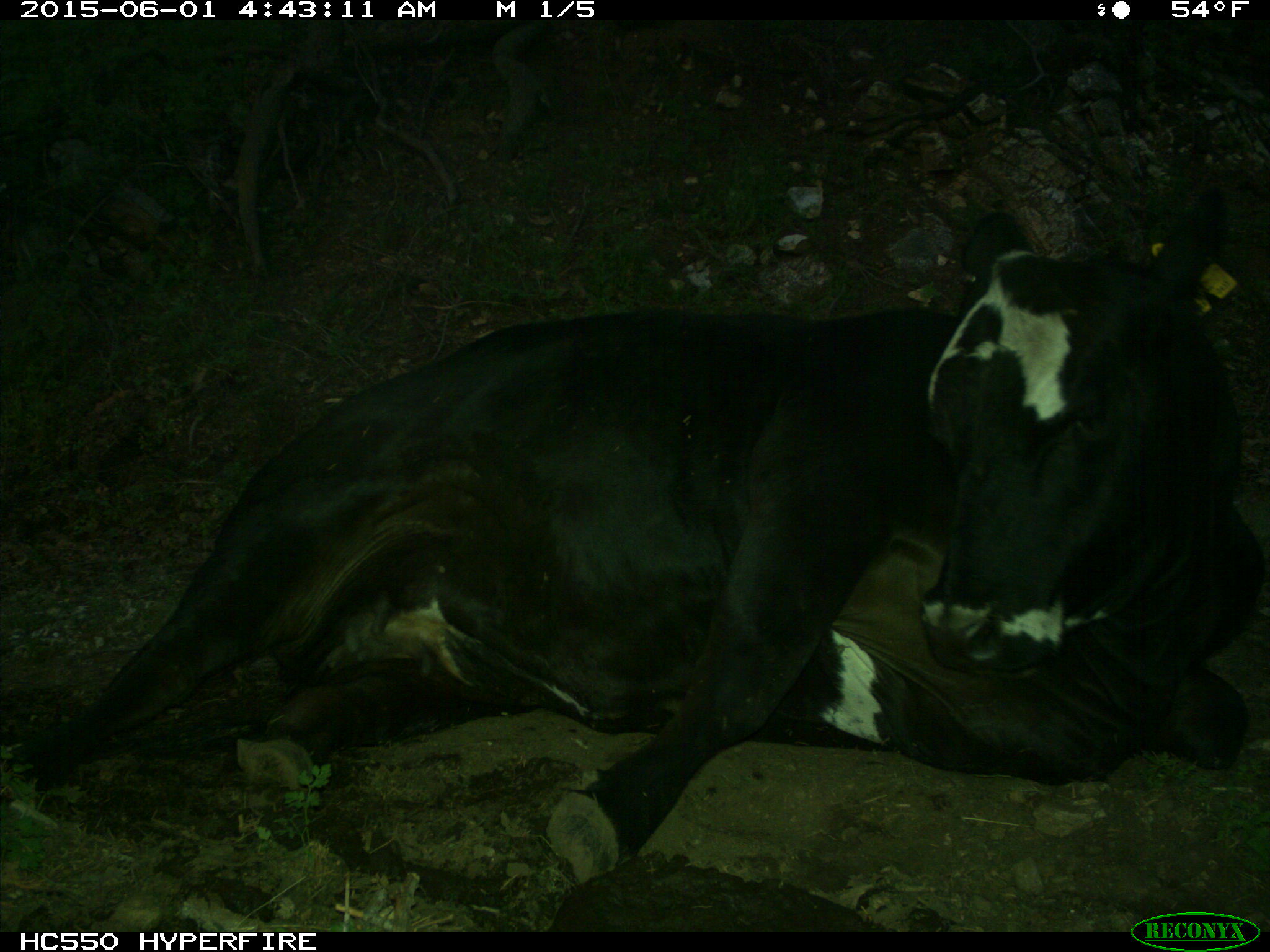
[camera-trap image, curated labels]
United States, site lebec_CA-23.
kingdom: Animalia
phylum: Chordata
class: Mammalia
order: Artiodactyla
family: Bovidae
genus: Bos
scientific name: Bos taurus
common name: domestic cow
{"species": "Bos taurus (domestic cow)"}